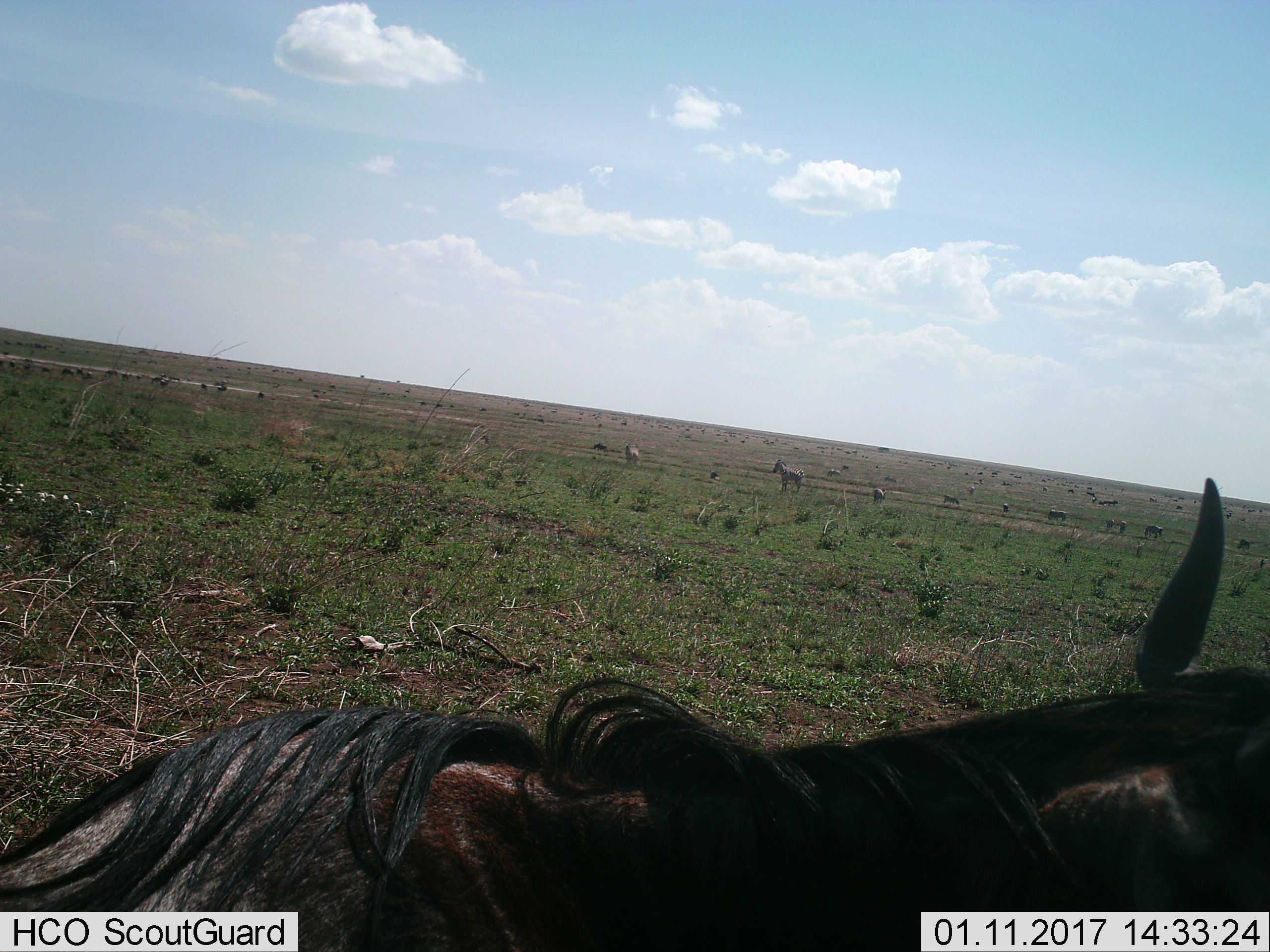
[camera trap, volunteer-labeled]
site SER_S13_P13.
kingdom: Animalia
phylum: Chordata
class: Mammalia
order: Perissodactyla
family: Equidae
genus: Equus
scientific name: Equus quagga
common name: plains zebra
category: zebraplains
Zebraplains (plains zebra) (Equus quagga), count 11-50. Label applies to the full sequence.